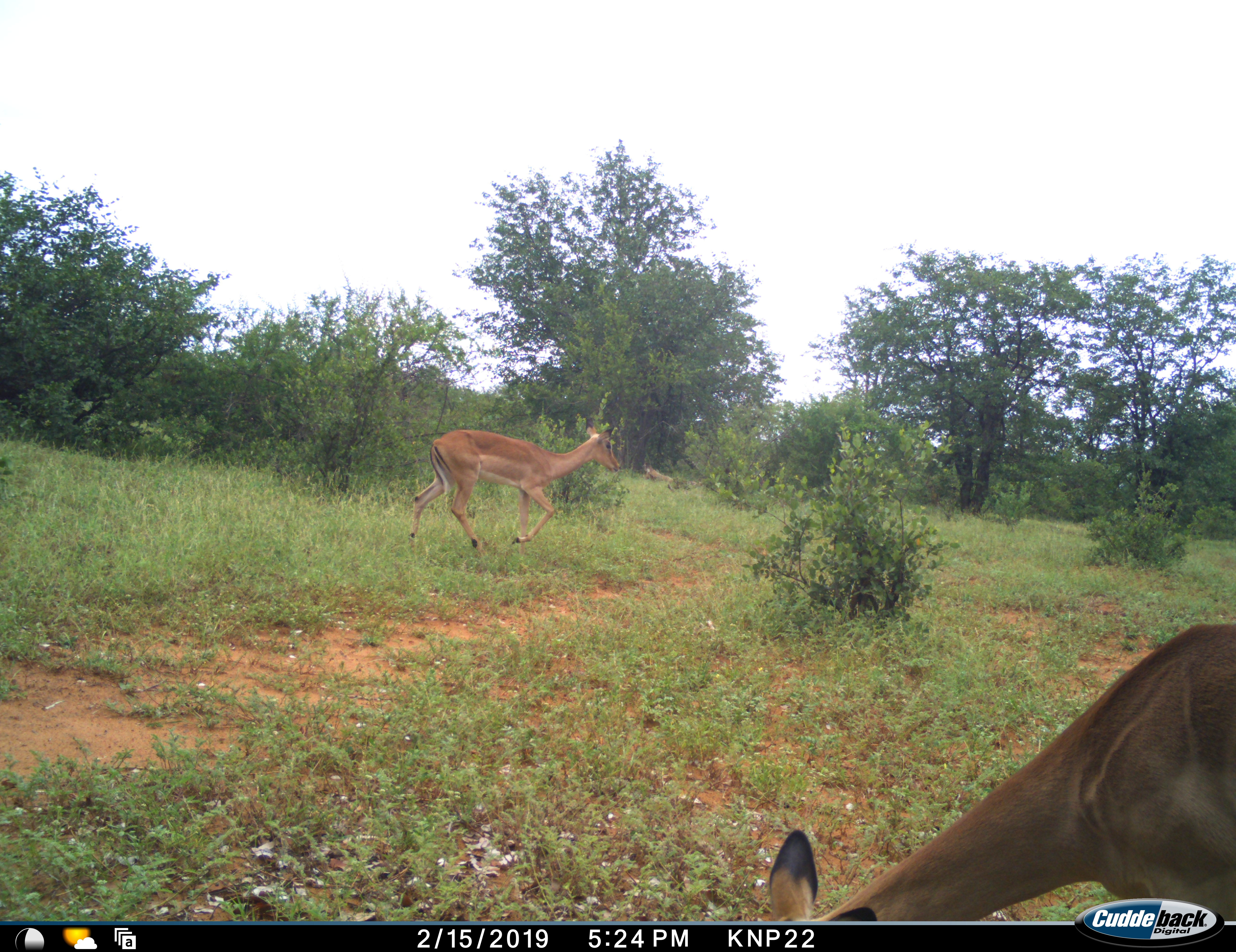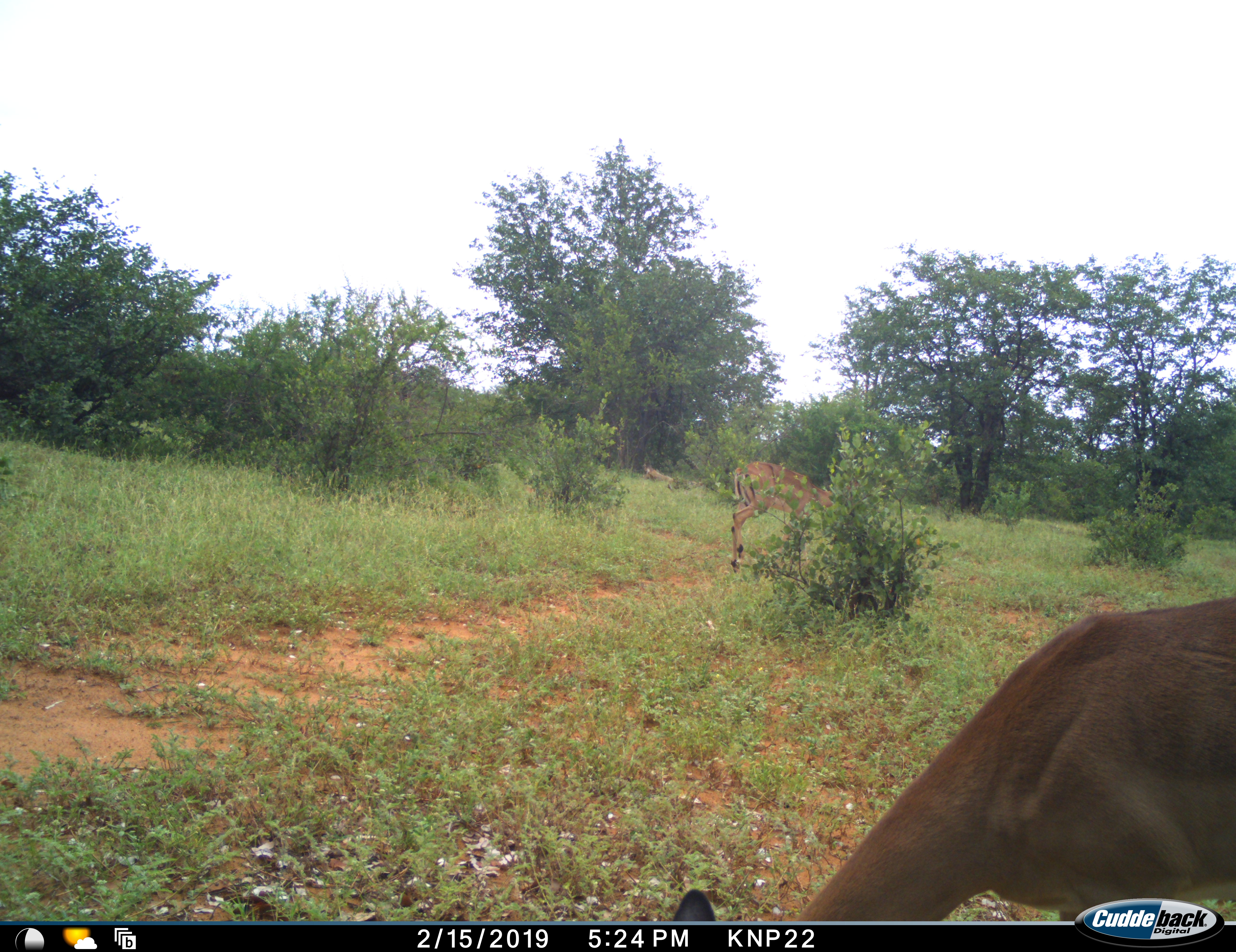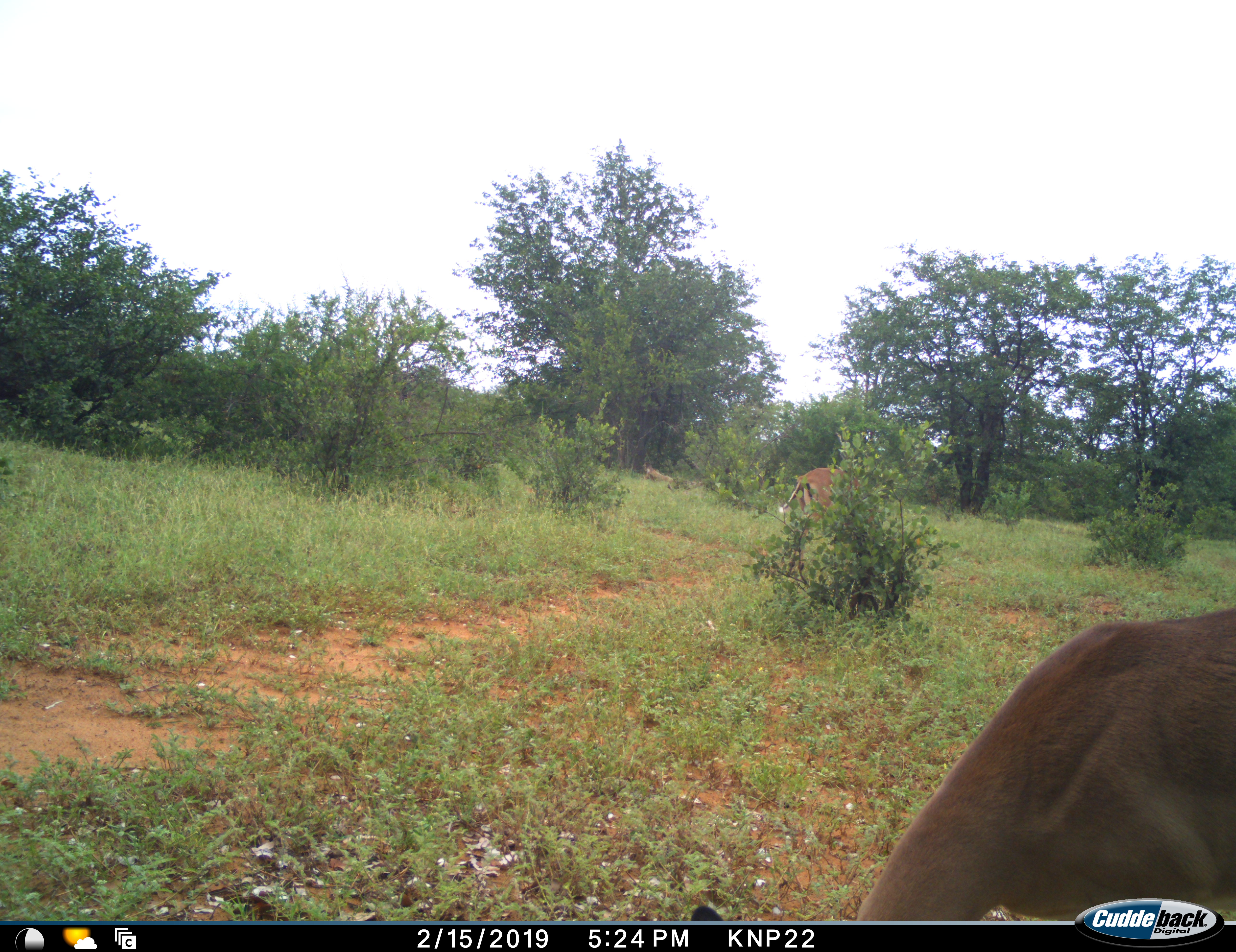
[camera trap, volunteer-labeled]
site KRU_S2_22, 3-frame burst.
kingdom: Animalia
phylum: Chordata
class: Mammalia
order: Artiodactyla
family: Bovidae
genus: Aepyceros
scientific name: Aepyceros melampus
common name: impala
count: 2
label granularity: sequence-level